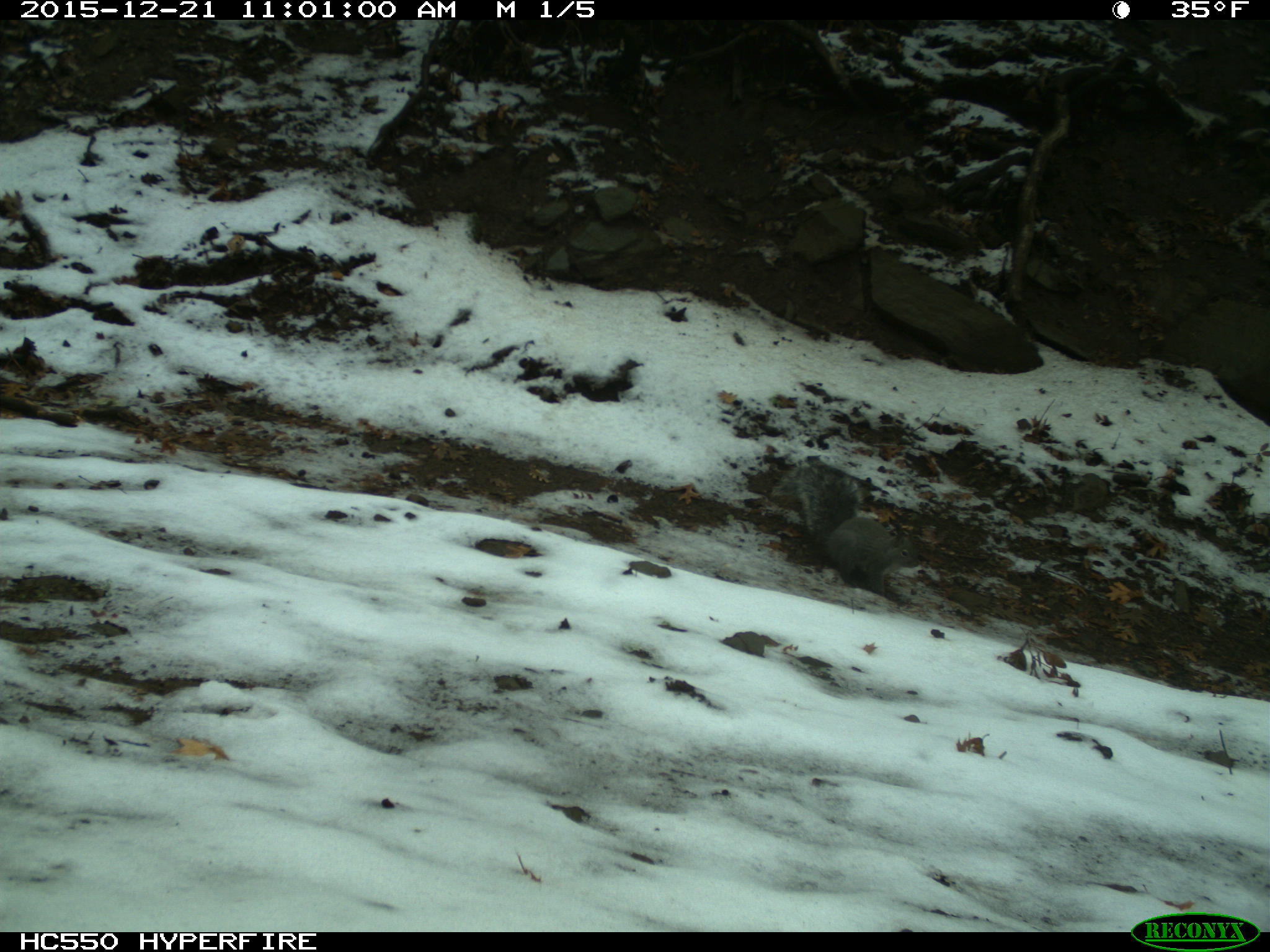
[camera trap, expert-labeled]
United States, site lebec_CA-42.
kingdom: Animalia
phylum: Chordata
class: Mammalia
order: Rodentia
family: Sciuridae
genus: Sciurus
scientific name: Sciurus carolinensis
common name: eastern gray squirrel